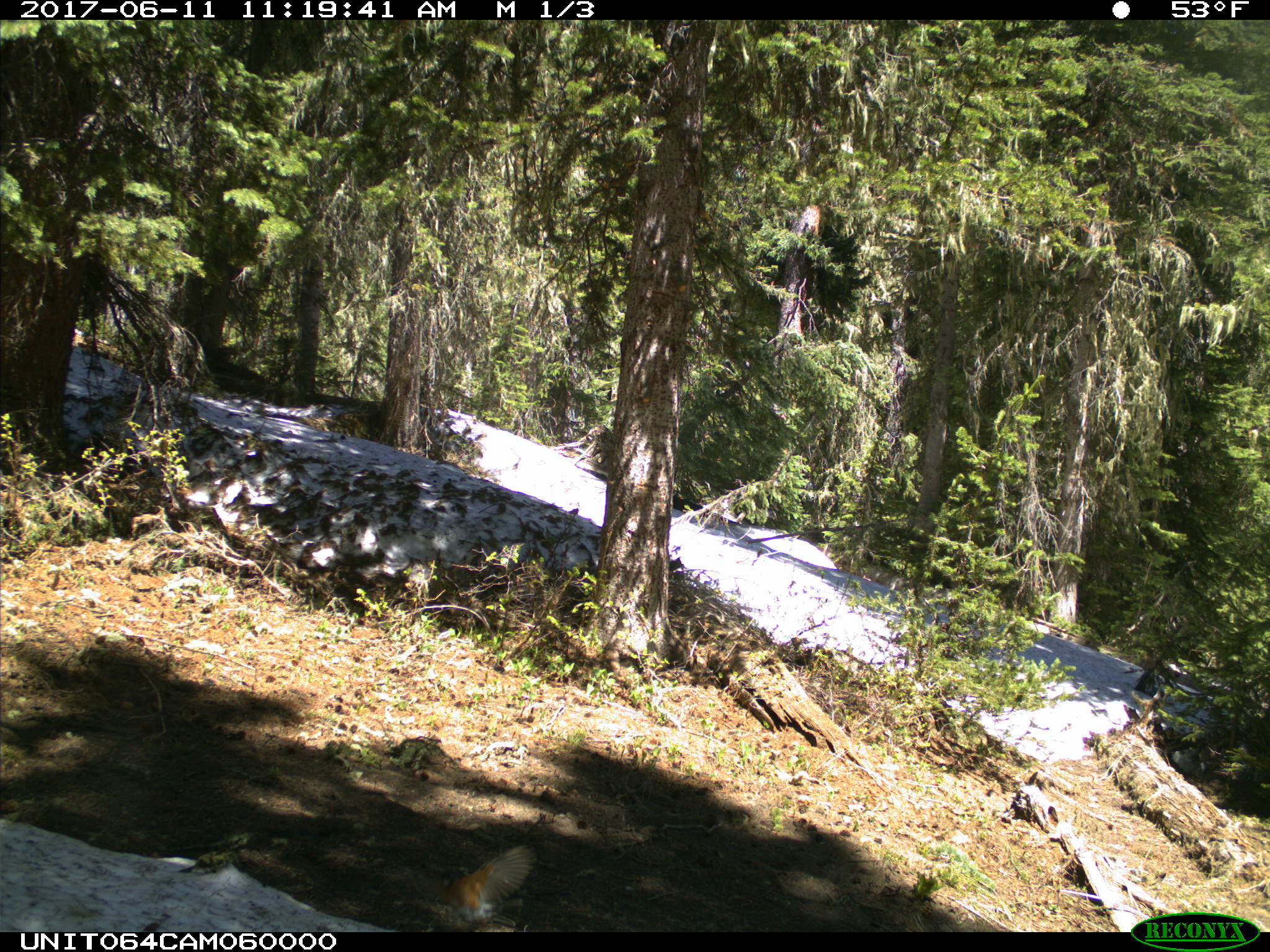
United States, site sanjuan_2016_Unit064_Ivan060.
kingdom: Animalia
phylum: Chordata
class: Aves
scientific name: Aves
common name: birds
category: unidentified bird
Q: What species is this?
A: Unidentified bird (birds) (Aves).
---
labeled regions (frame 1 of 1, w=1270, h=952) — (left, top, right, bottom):
animal: (411, 843, 539, 930)